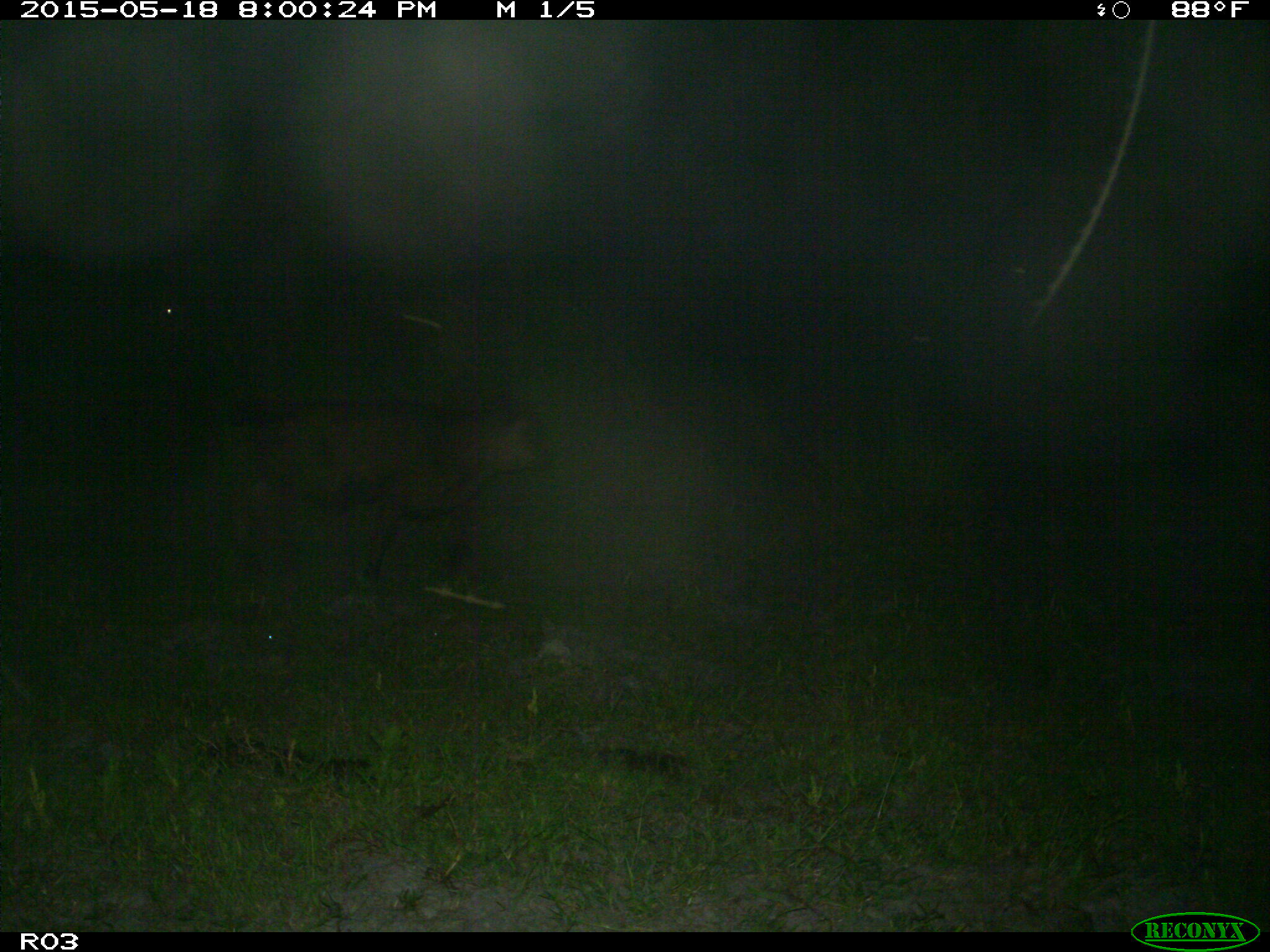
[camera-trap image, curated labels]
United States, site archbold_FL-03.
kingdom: Animalia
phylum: Chordata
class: Mammalia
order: Artiodactyla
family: Bovidae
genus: Bos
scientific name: Bos taurus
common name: domestic cow